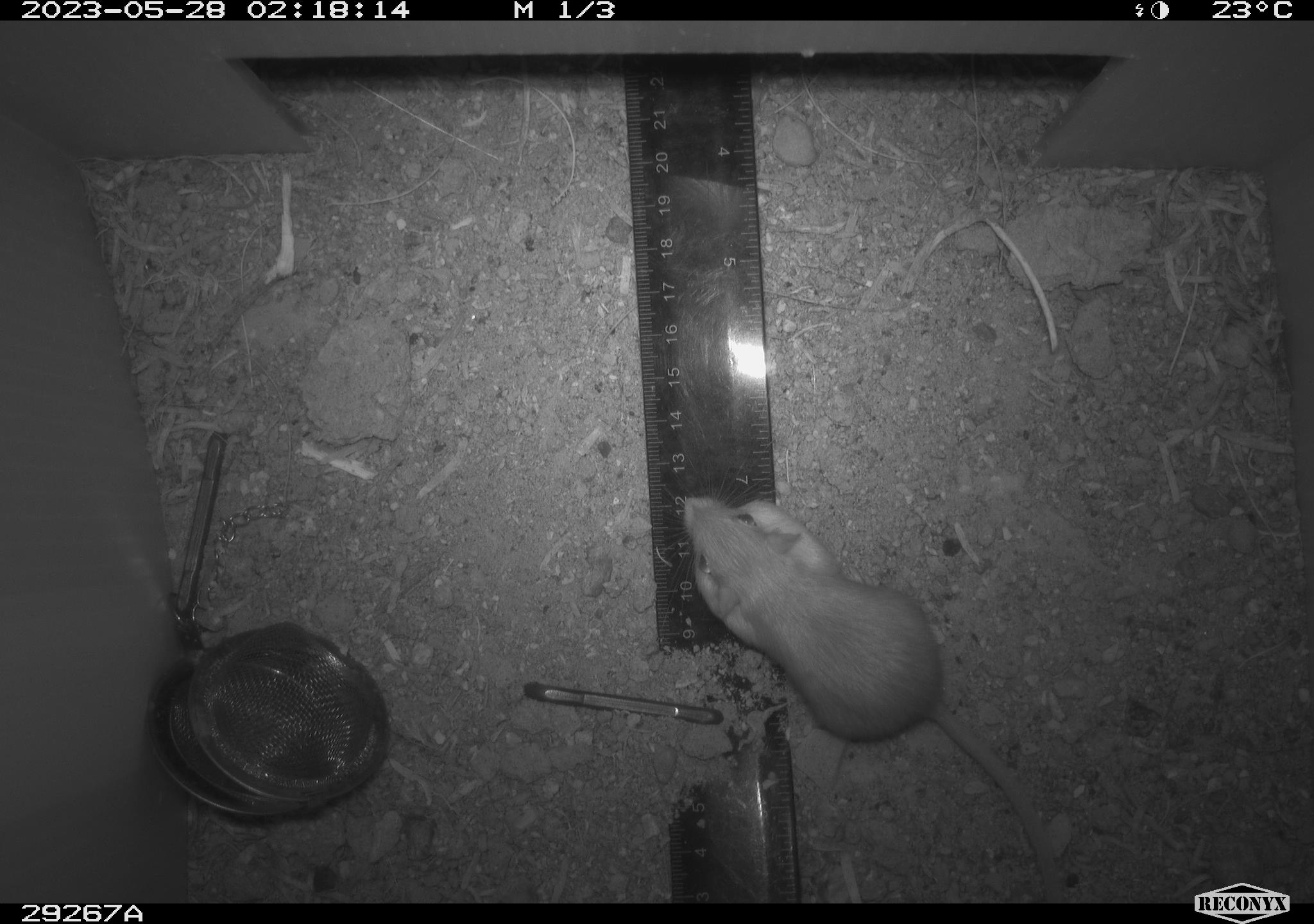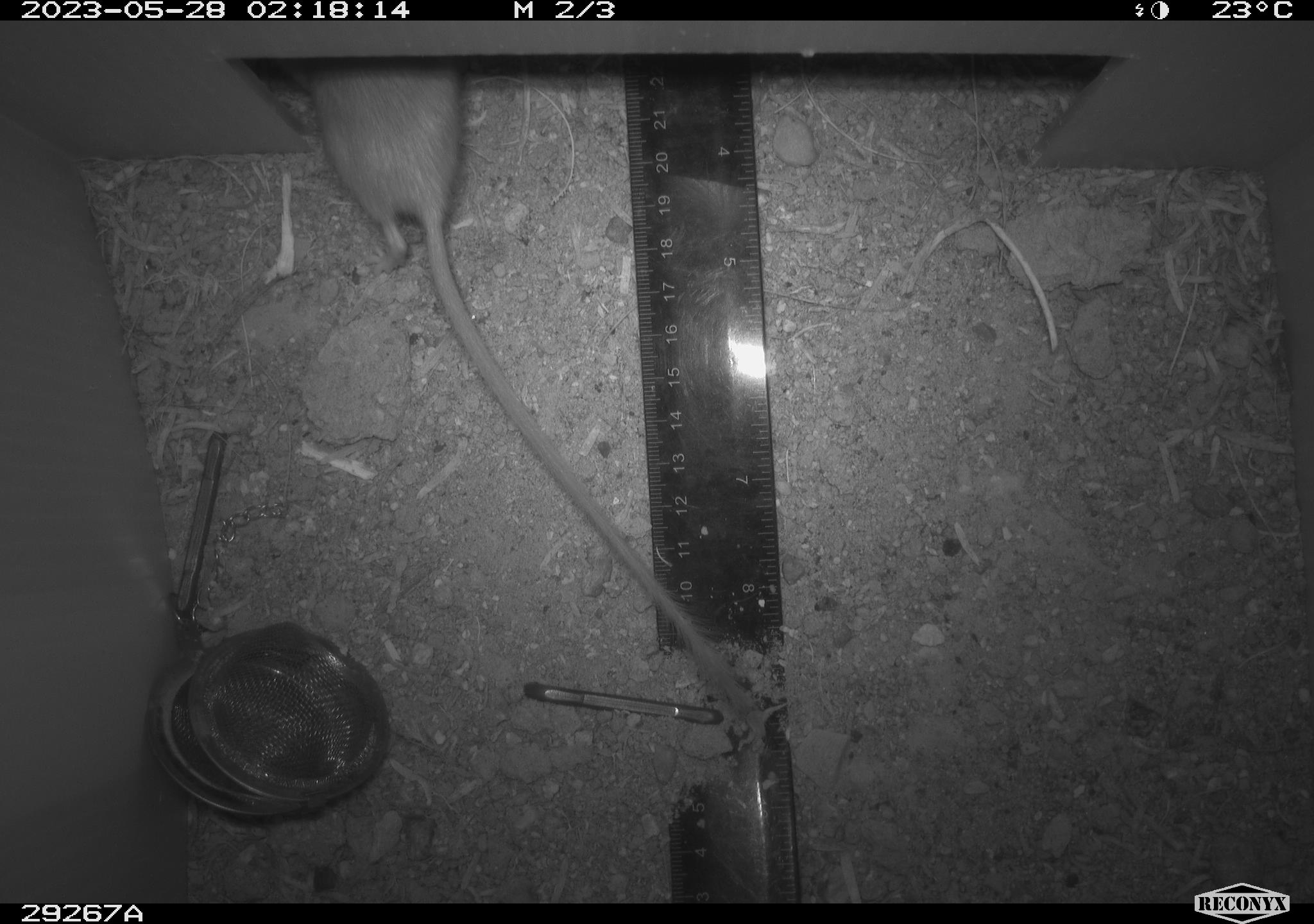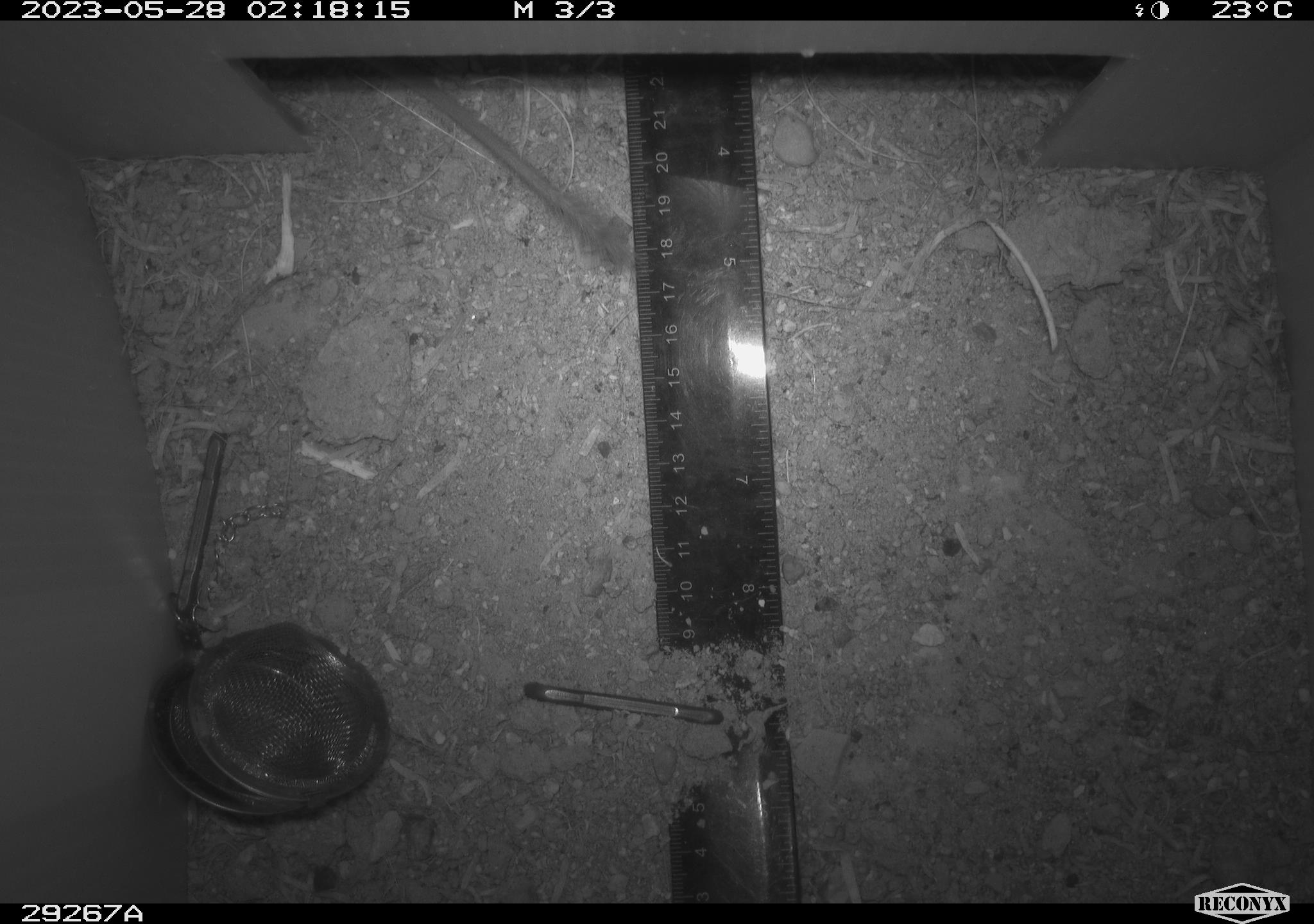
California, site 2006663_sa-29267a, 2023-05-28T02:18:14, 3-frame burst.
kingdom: Animalia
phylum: Chordata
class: Mammalia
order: Rodentia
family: Heteromyidae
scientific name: Heteromyidae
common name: kangaroo rats and pocket mice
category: heteromyidae family